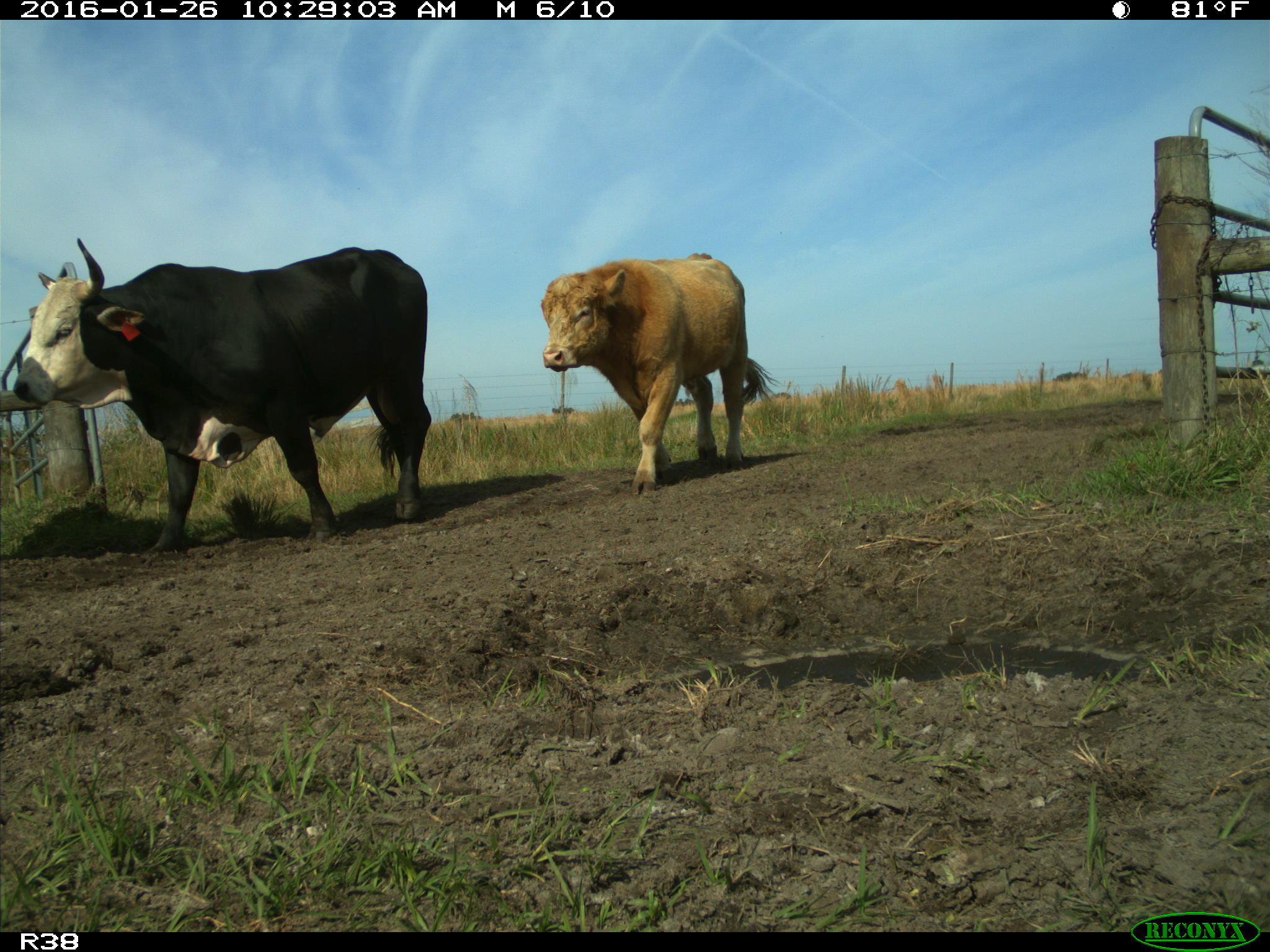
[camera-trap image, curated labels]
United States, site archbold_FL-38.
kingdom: Animalia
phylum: Chordata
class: Mammalia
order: Artiodactyla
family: Bovidae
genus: Bos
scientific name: Bos taurus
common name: domestic cow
Bos taurus (domestic cow).